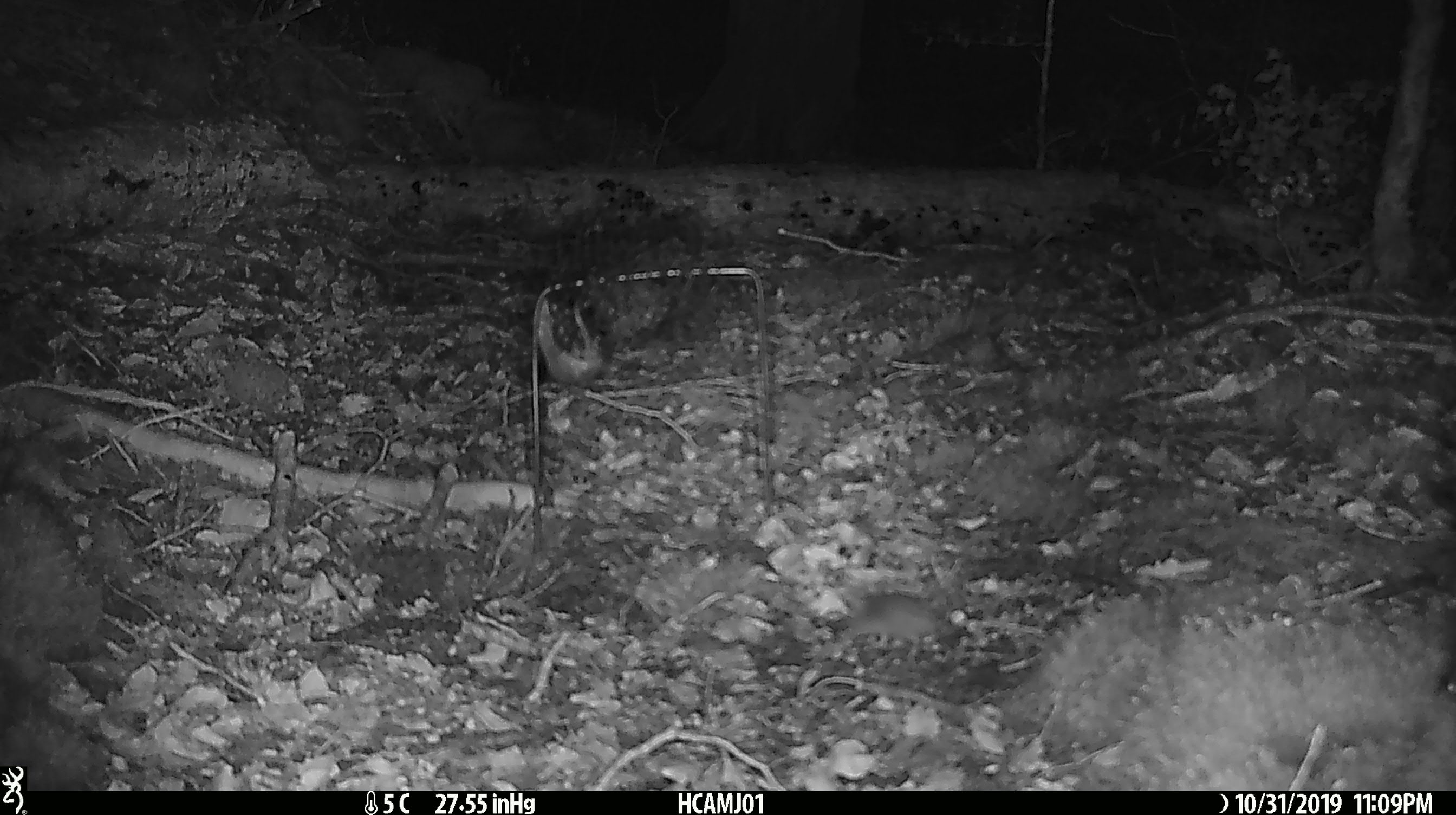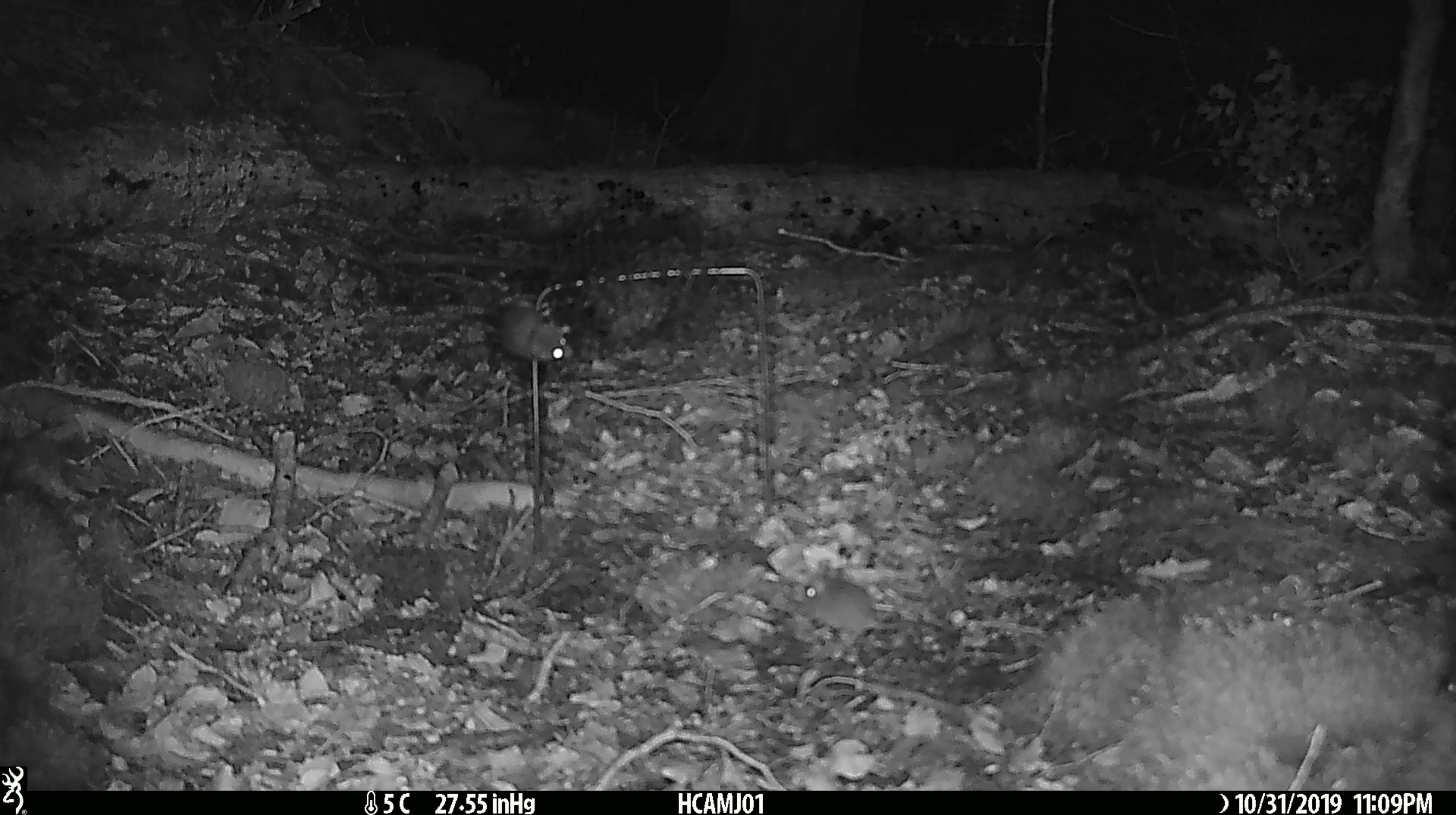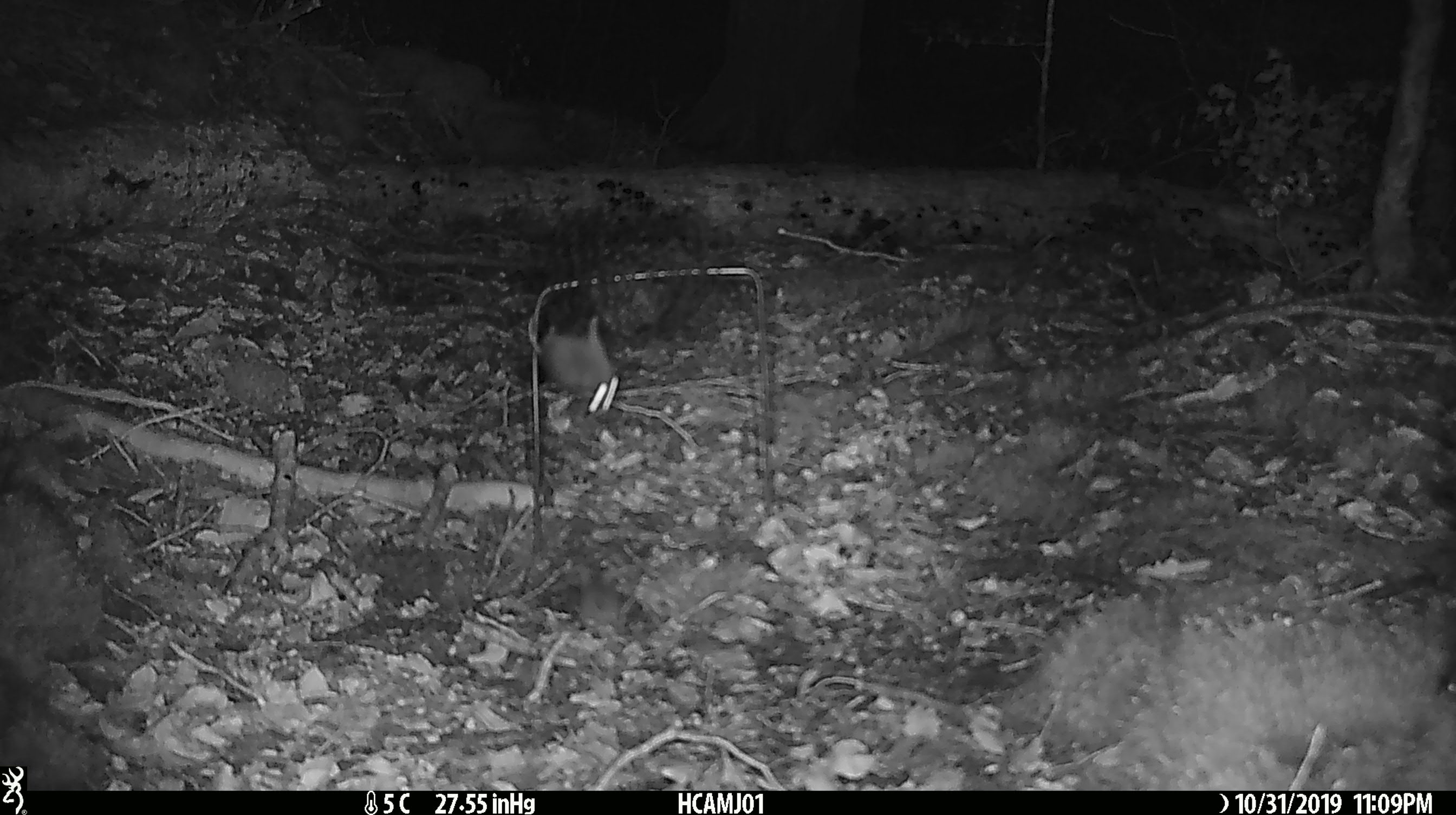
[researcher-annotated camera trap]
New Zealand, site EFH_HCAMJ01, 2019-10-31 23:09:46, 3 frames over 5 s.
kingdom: Animalia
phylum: Chordata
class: Mammalia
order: Rodentia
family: Muridae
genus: Mus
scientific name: Mus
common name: mouse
Mouse (Mus).